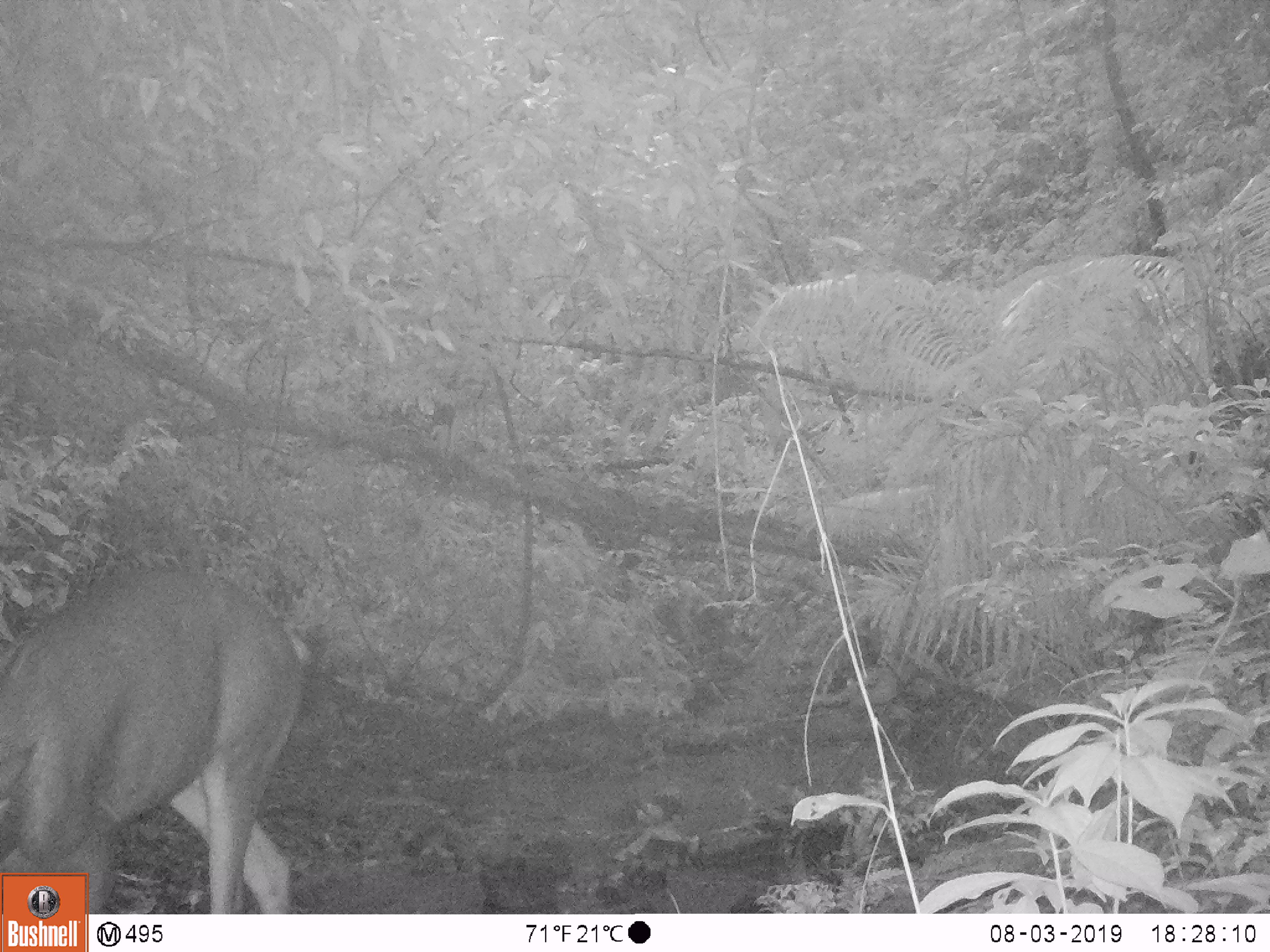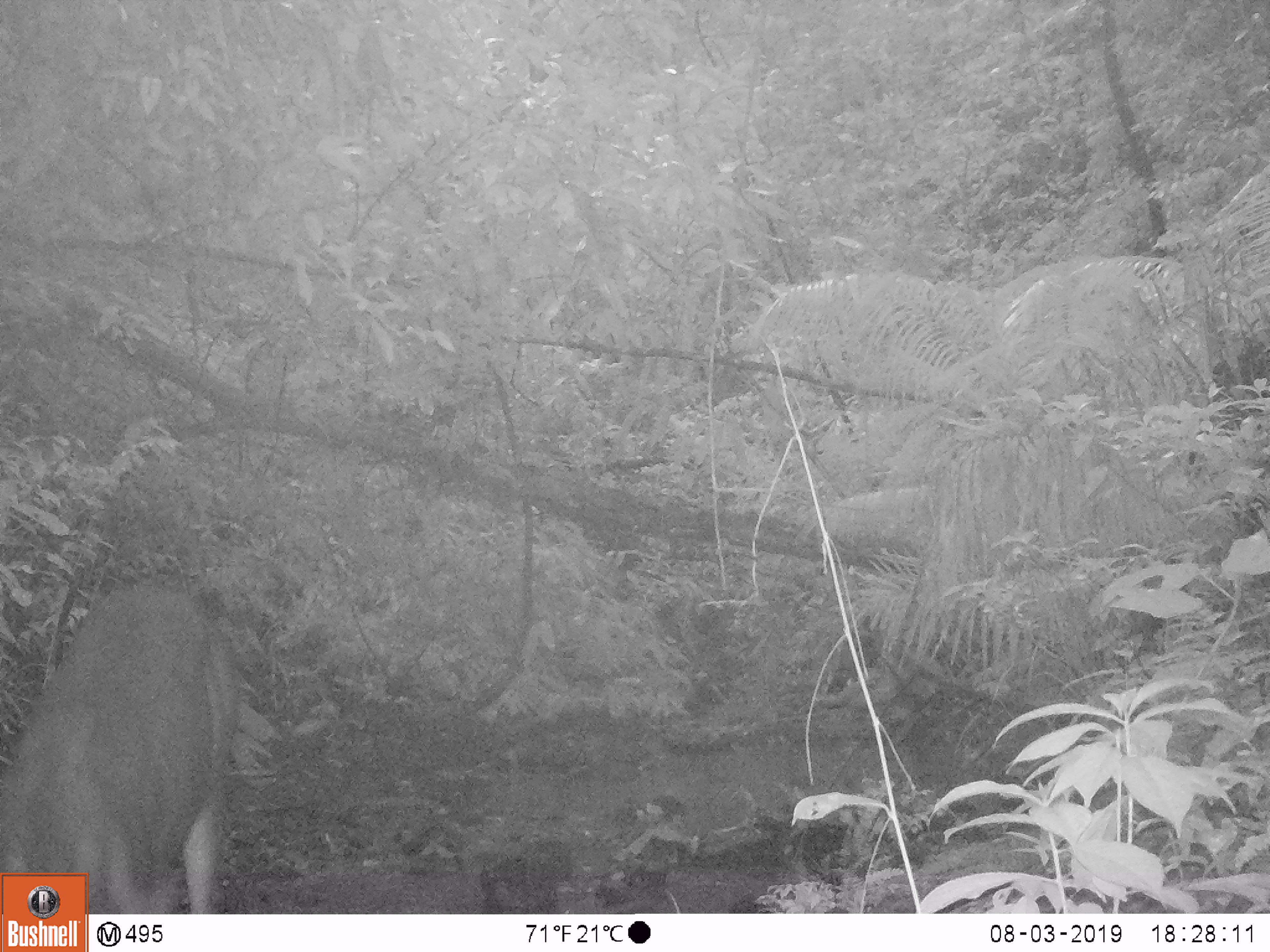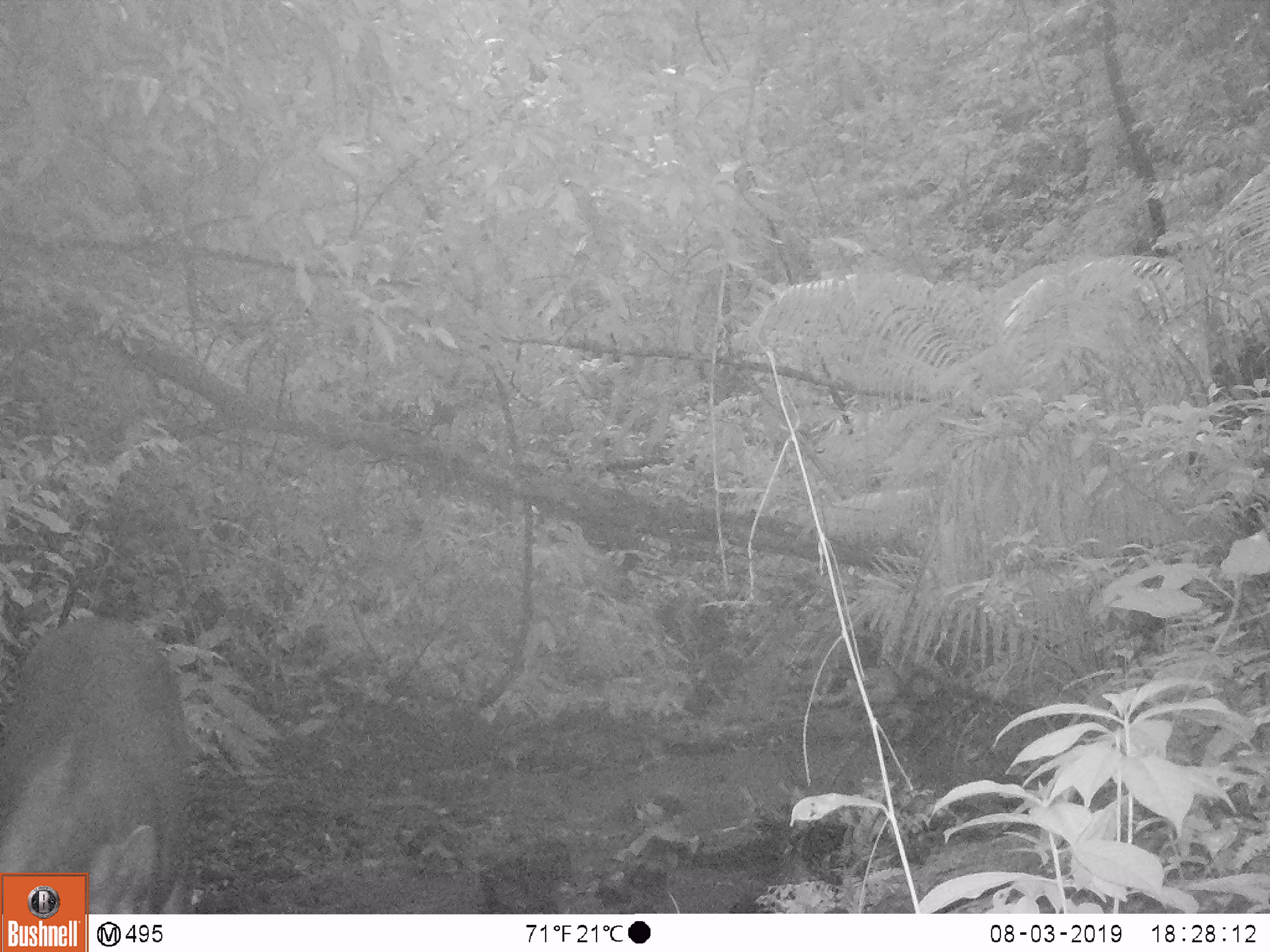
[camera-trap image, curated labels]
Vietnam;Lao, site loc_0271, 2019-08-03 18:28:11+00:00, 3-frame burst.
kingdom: Animalia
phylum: Chordata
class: Mammalia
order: Artiodactyla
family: Cervidae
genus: Rusa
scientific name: Rusa unicolor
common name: sambar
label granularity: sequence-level